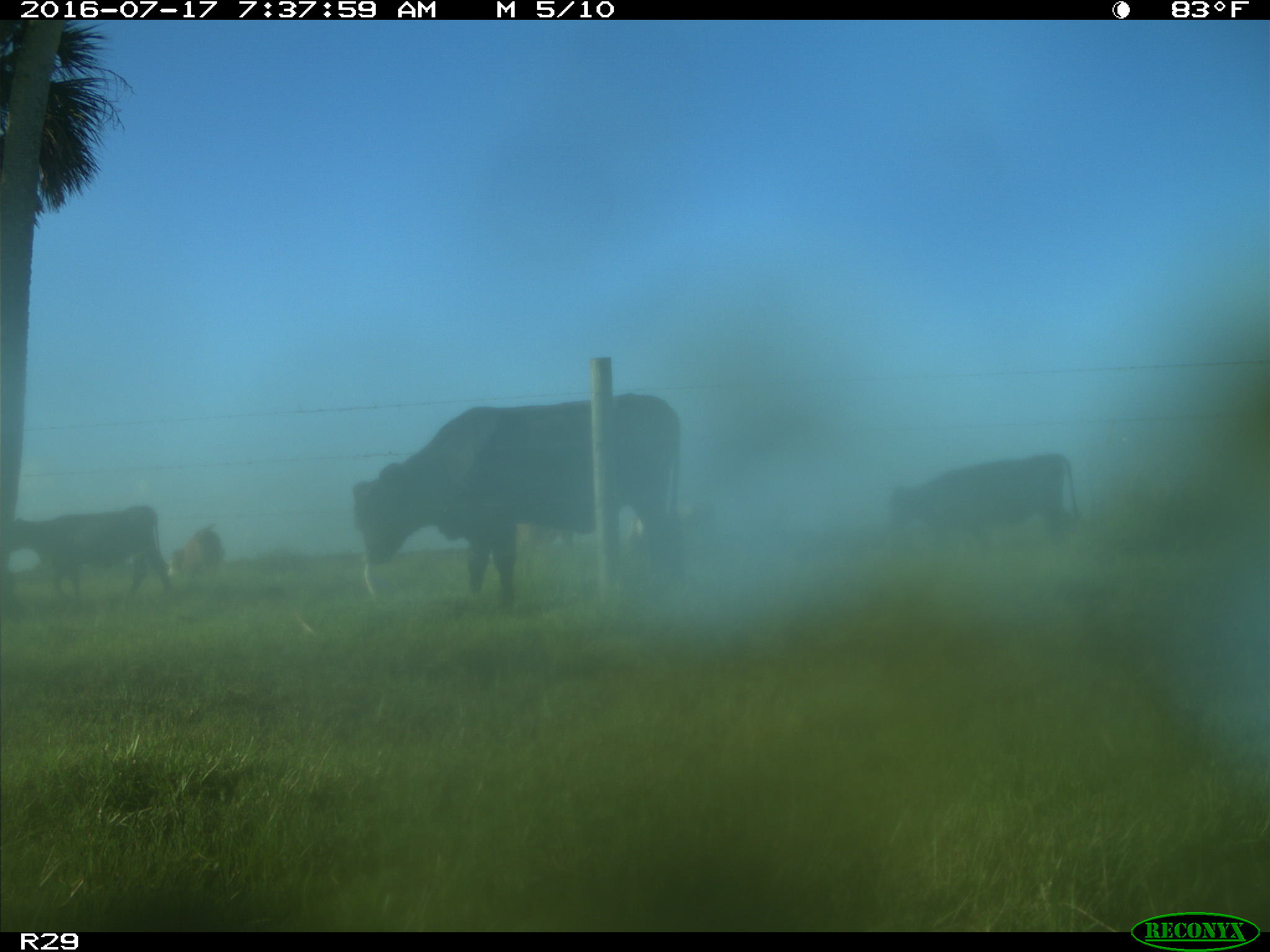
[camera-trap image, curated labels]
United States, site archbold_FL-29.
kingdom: Animalia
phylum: Chordata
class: Mammalia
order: Artiodactyla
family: Bovidae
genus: Bos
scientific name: Bos taurus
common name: domestic cow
Bos taurus (domestic cow).